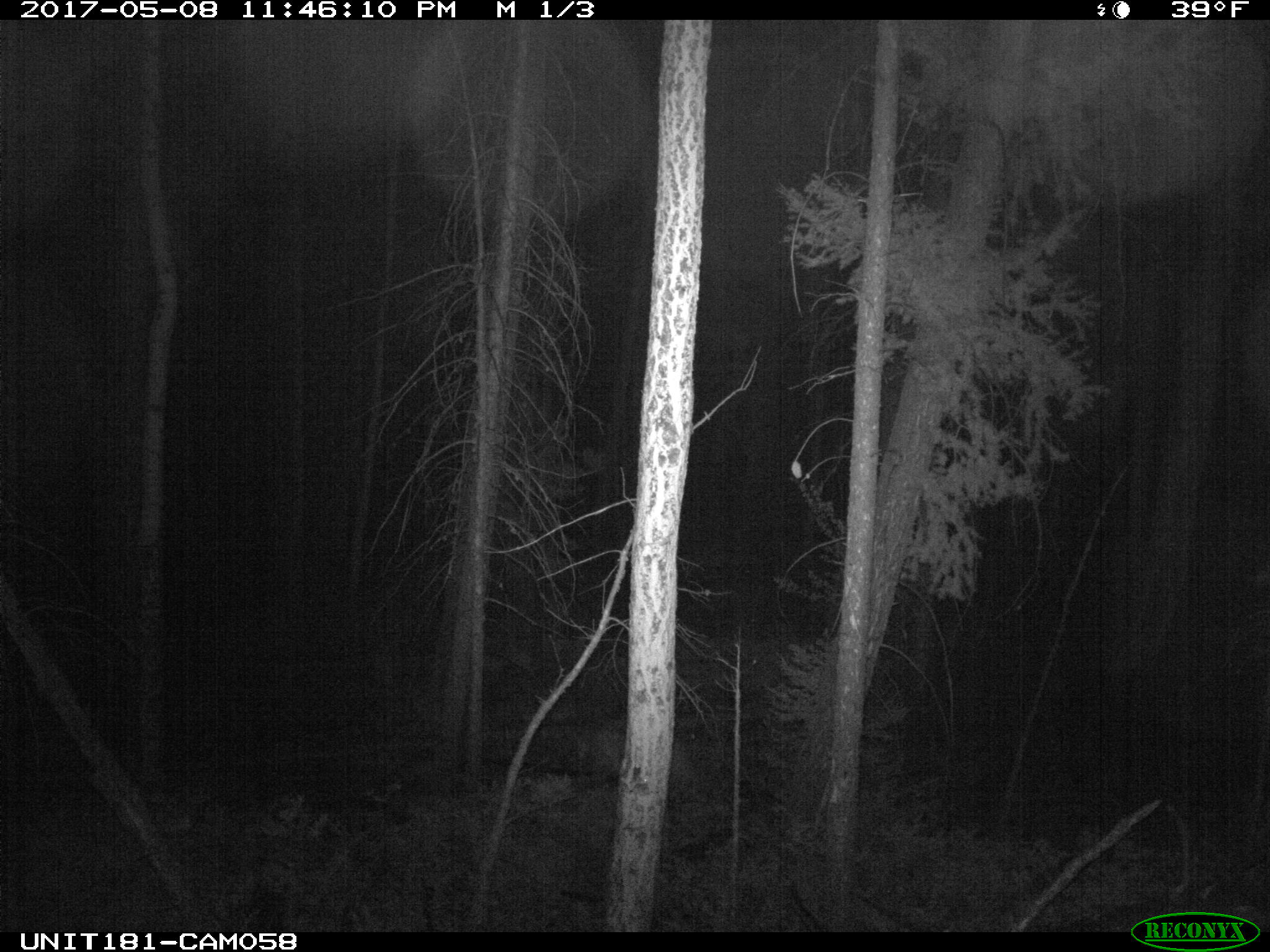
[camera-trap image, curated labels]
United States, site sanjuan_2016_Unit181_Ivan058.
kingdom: Animalia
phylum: Chordata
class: Mammalia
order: Carnivora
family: Felidae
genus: Puma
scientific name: Puma concolor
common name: mountain lion